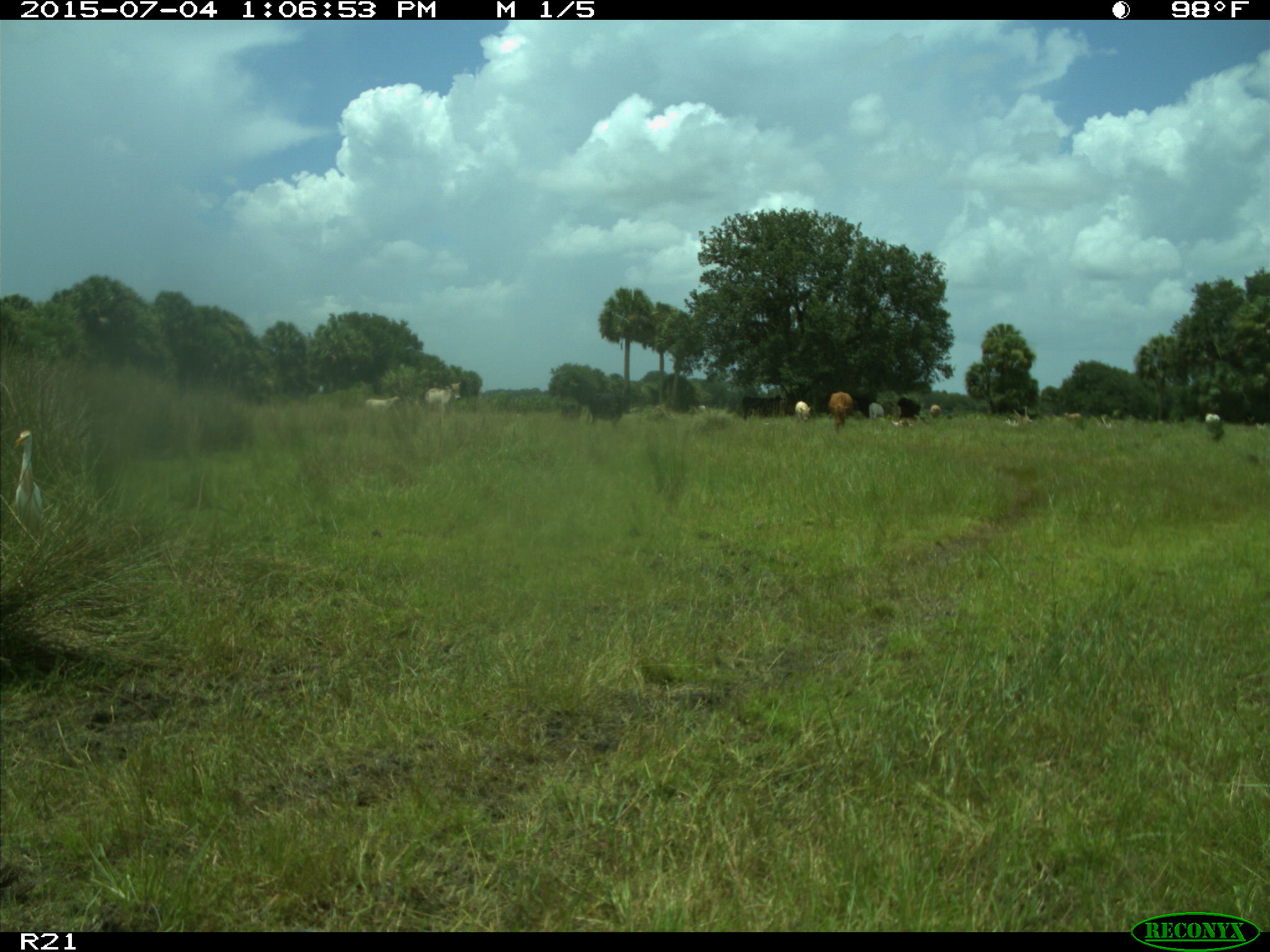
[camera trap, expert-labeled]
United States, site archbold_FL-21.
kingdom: Animalia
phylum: Chordata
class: Mammalia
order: Artiodactyla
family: Bovidae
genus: Bos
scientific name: Bos taurus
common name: domestic cow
Bos taurus (domestic cow).